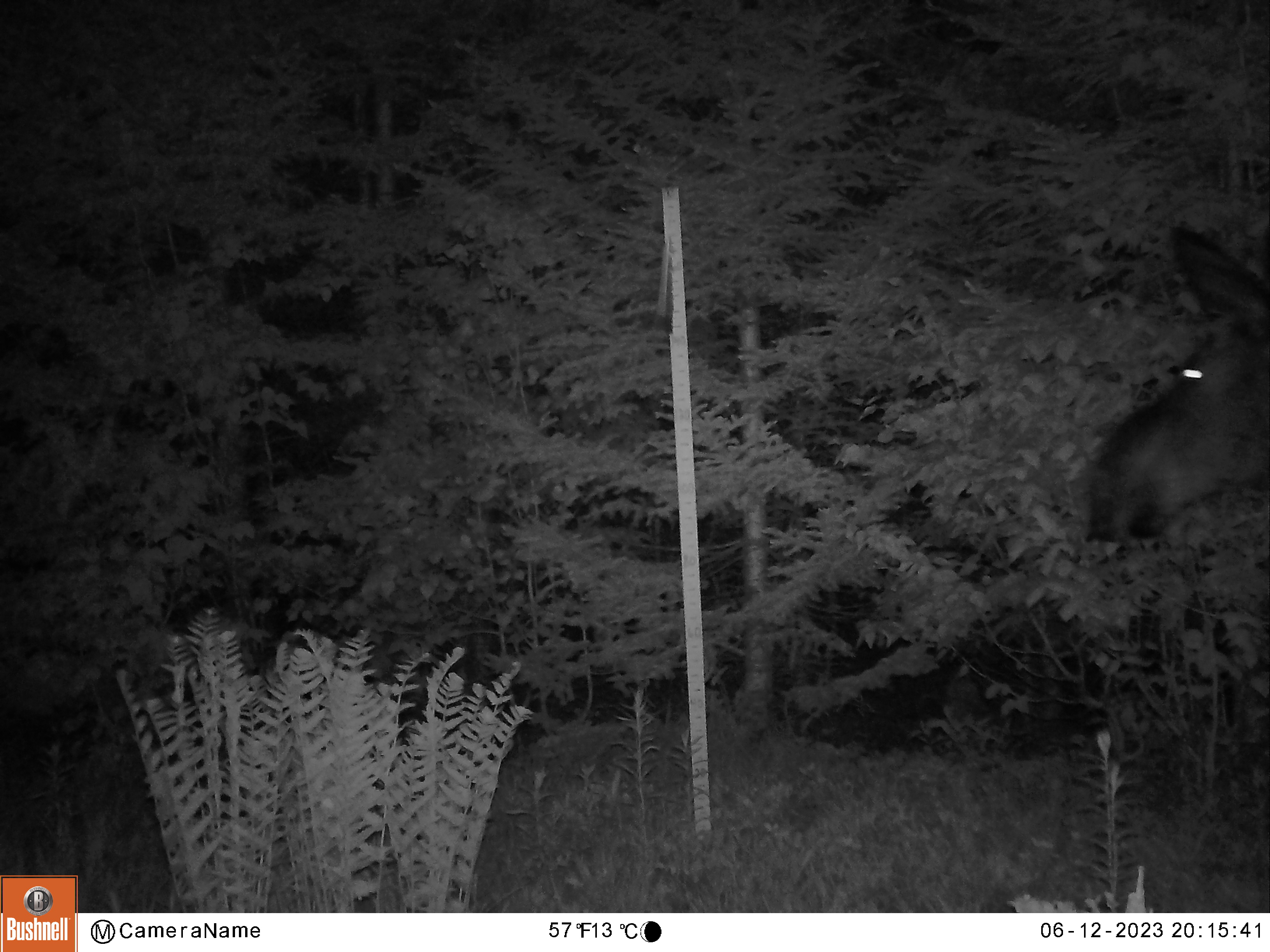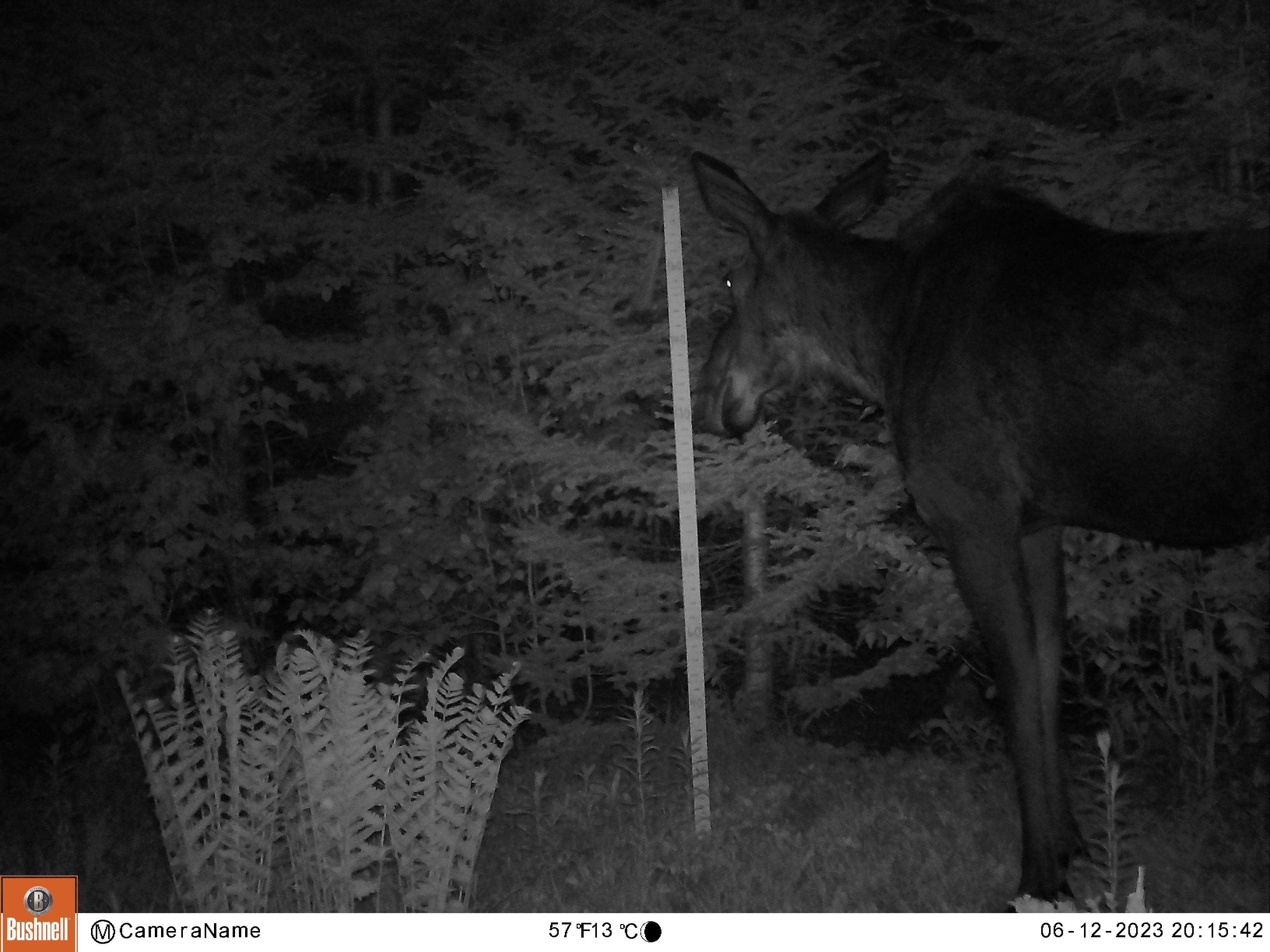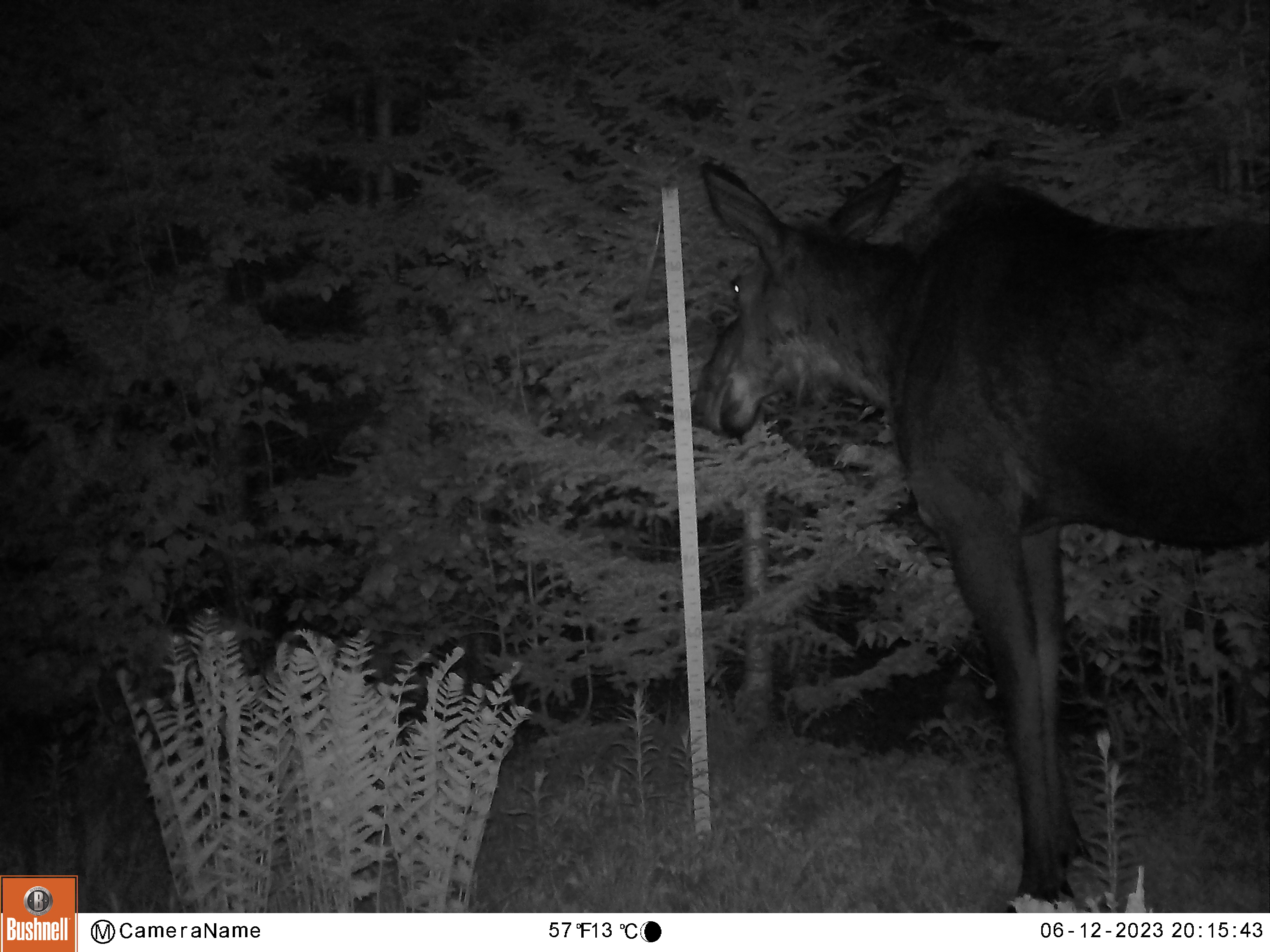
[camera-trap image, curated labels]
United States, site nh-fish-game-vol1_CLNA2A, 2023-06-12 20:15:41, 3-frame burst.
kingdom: Animalia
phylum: Chordata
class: Mammalia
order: Artiodactyla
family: Cervidae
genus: Alces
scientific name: Alces alces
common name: moose